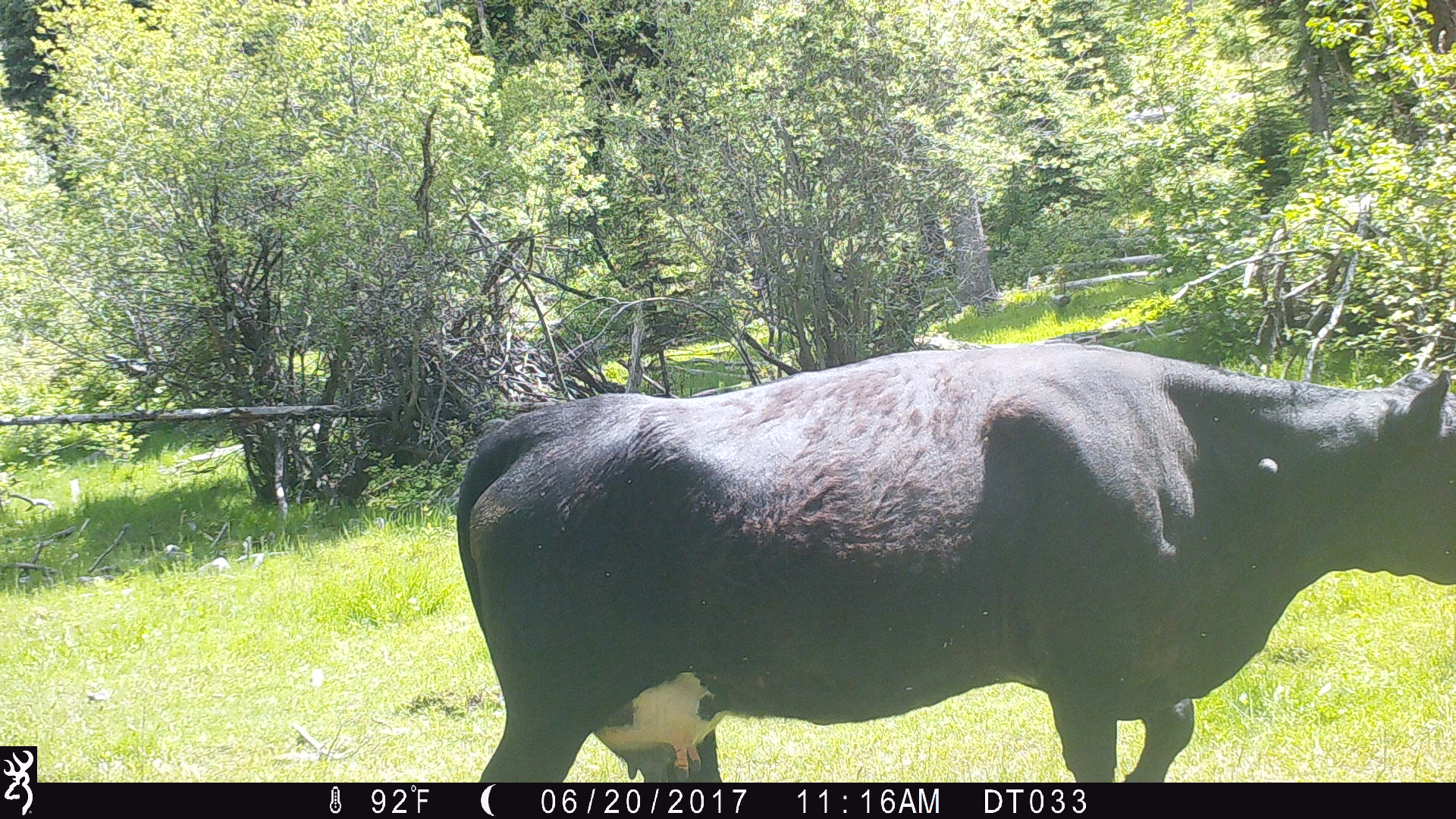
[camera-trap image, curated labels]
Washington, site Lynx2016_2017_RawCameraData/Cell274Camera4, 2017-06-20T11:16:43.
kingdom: Animalia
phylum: Chordata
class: Mammalia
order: Artiodactyla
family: Bovidae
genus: Bos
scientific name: Bos taurus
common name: domestic cattle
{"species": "domestic cattle (Bos taurus)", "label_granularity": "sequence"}